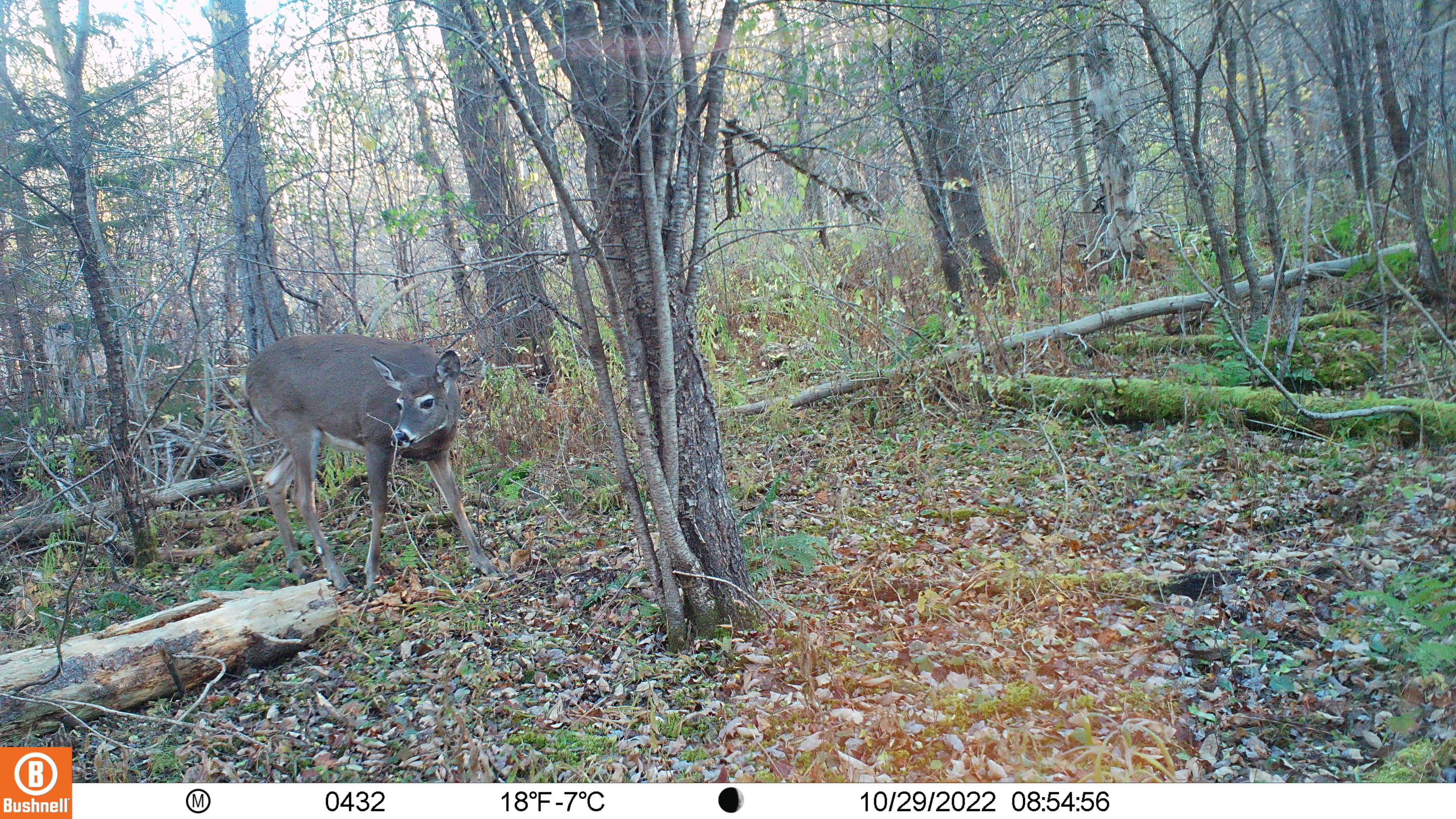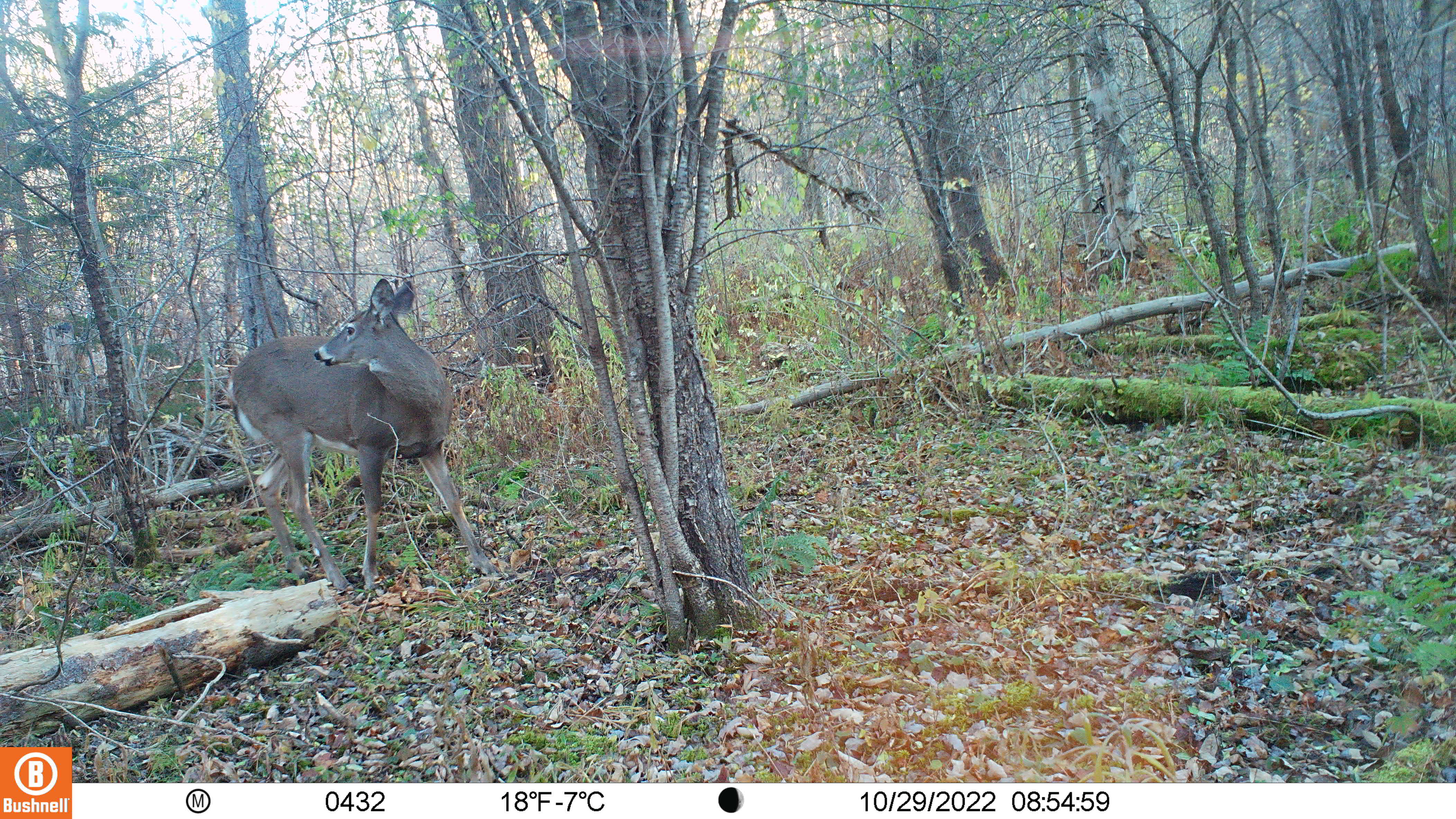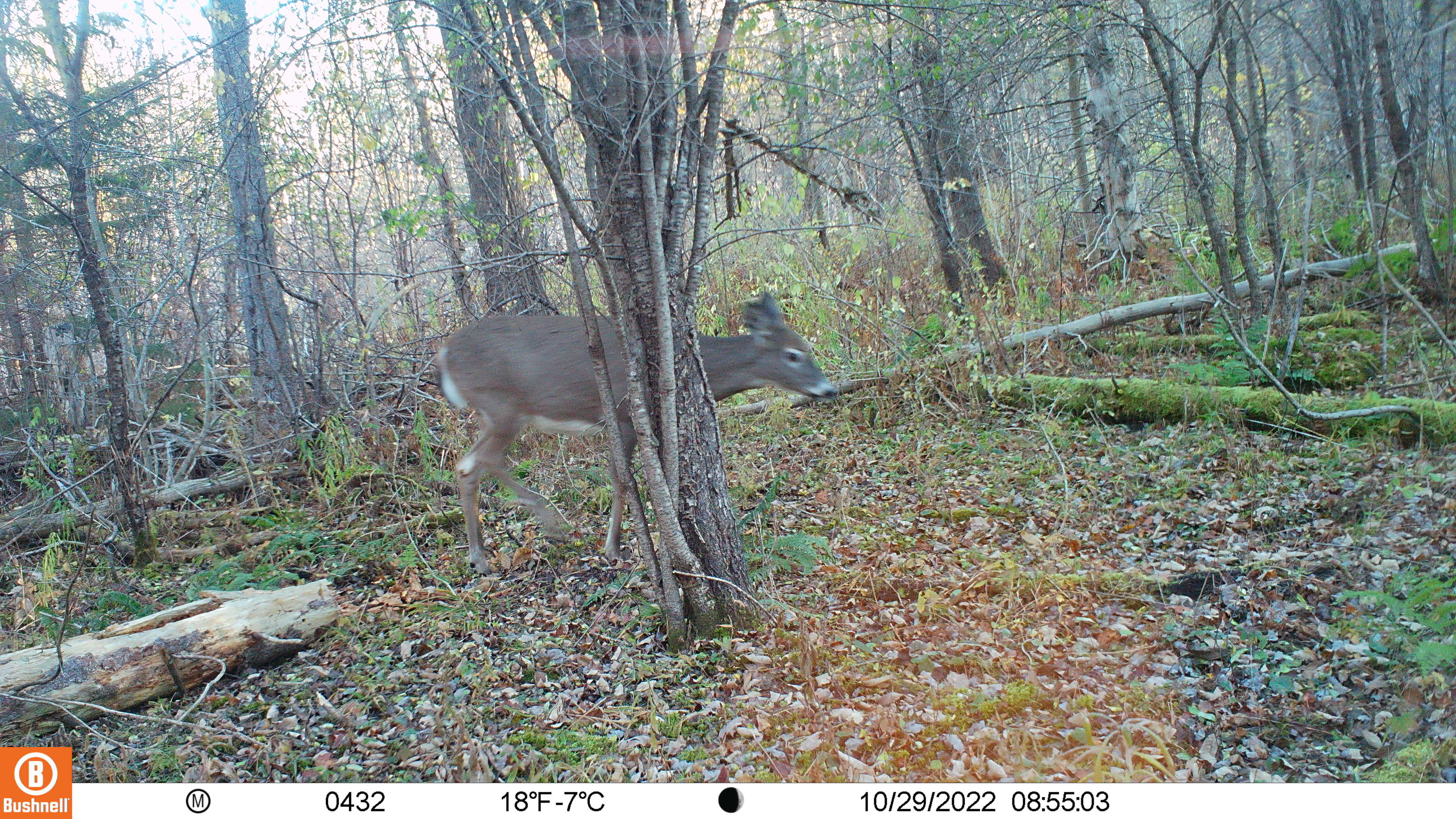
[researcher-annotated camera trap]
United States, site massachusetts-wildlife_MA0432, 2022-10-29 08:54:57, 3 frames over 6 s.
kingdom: Animalia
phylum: Chordata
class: Mammalia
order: Artiodactyla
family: Cervidae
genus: Odocoileus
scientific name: Odocoileus virginianus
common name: white-tailed deer